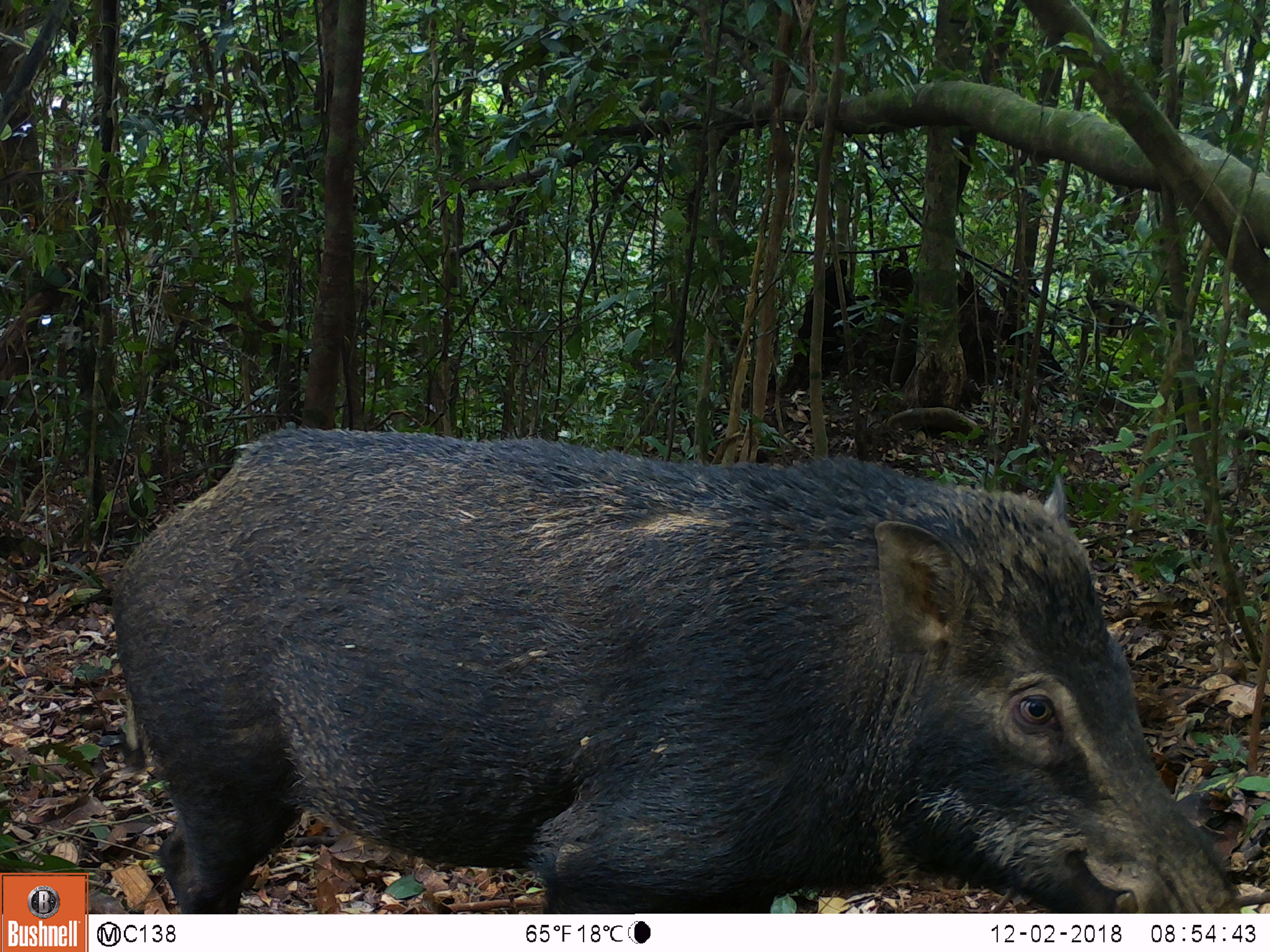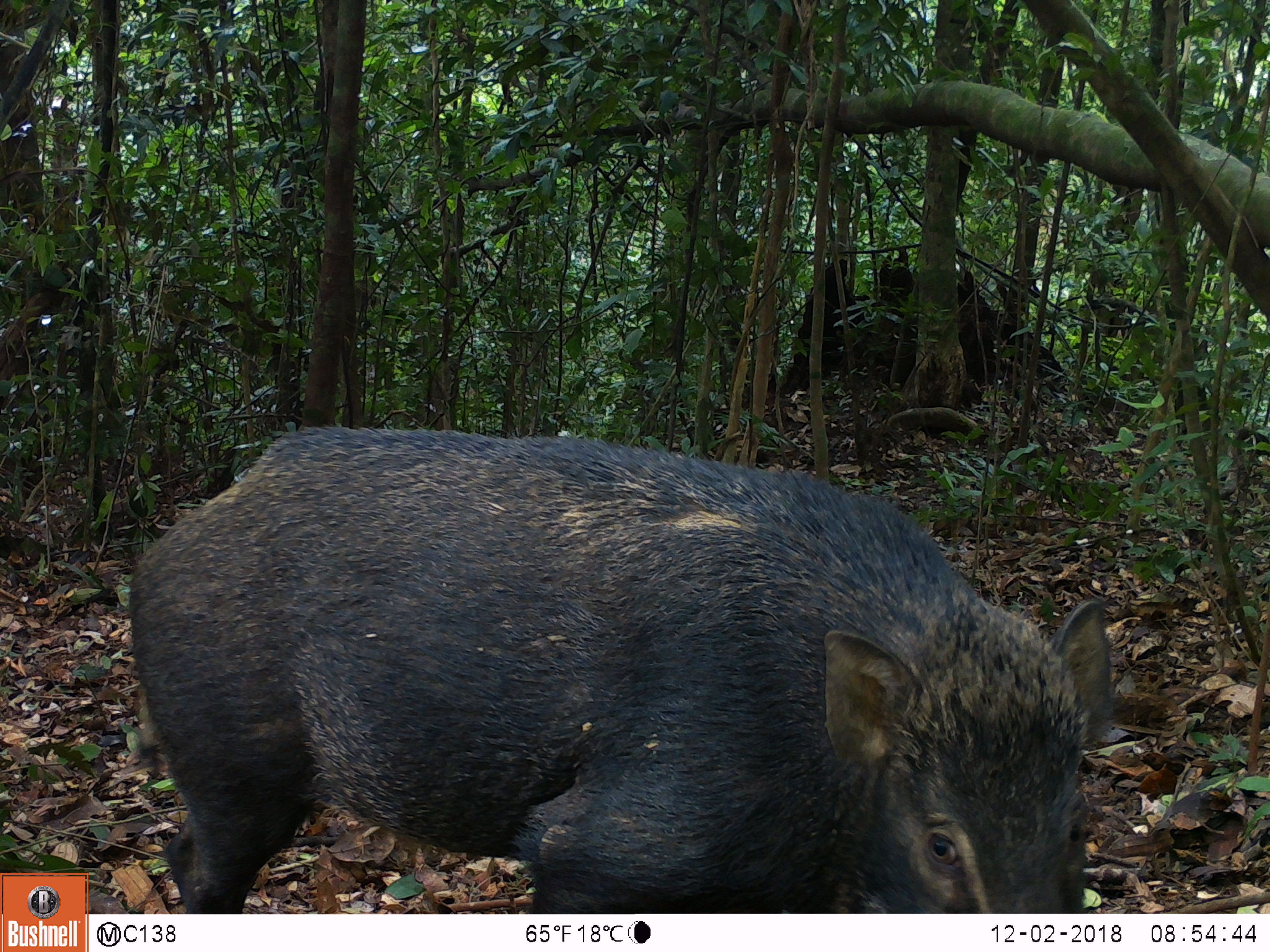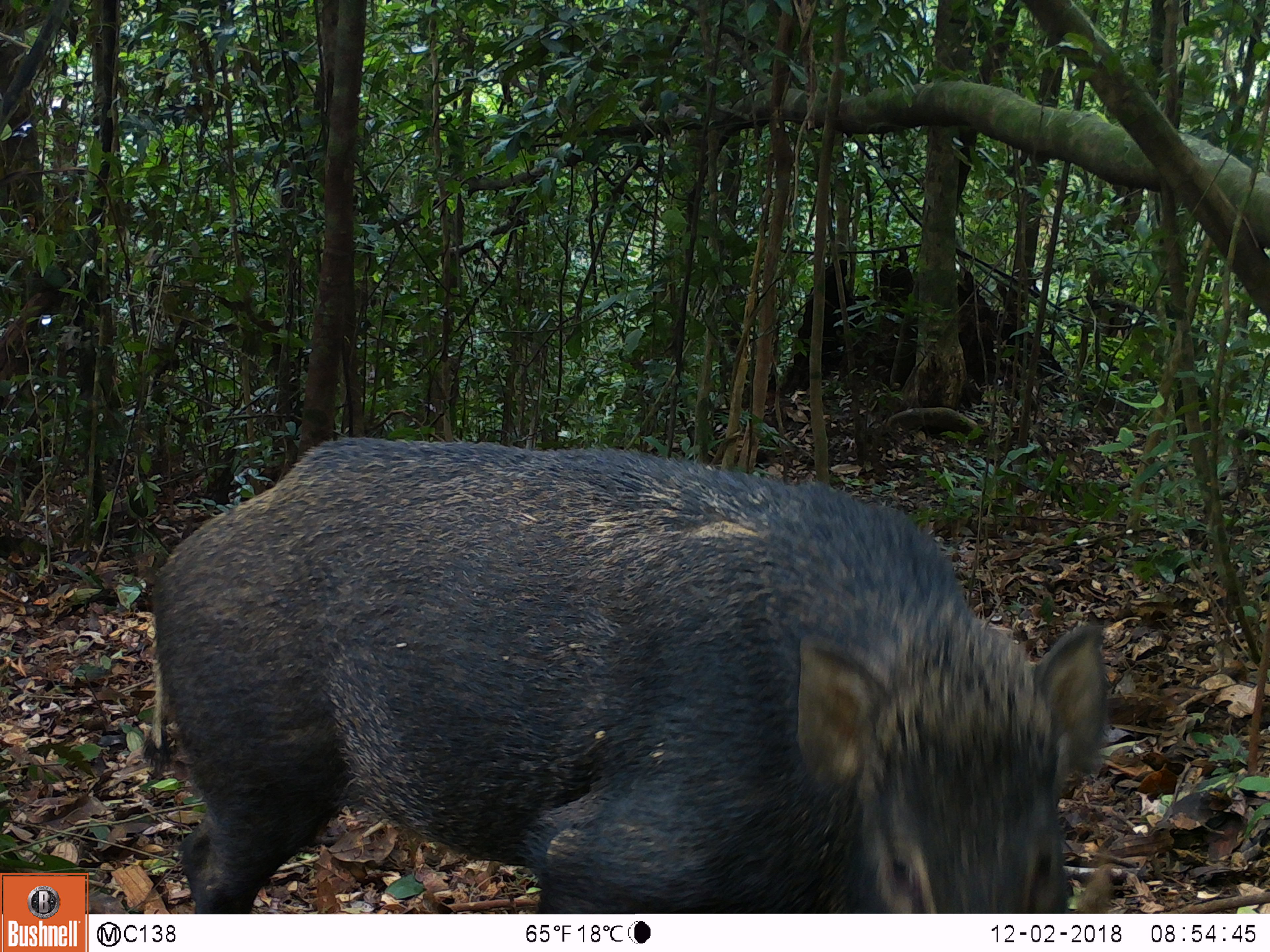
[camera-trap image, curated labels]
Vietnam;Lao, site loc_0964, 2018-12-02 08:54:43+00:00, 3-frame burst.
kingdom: Animalia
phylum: Chordata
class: Mammalia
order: Artiodactyla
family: Suidae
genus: Sus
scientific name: Sus scrofa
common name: eurasian wild pig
Eurasian wild pig (Sus scrofa). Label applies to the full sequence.